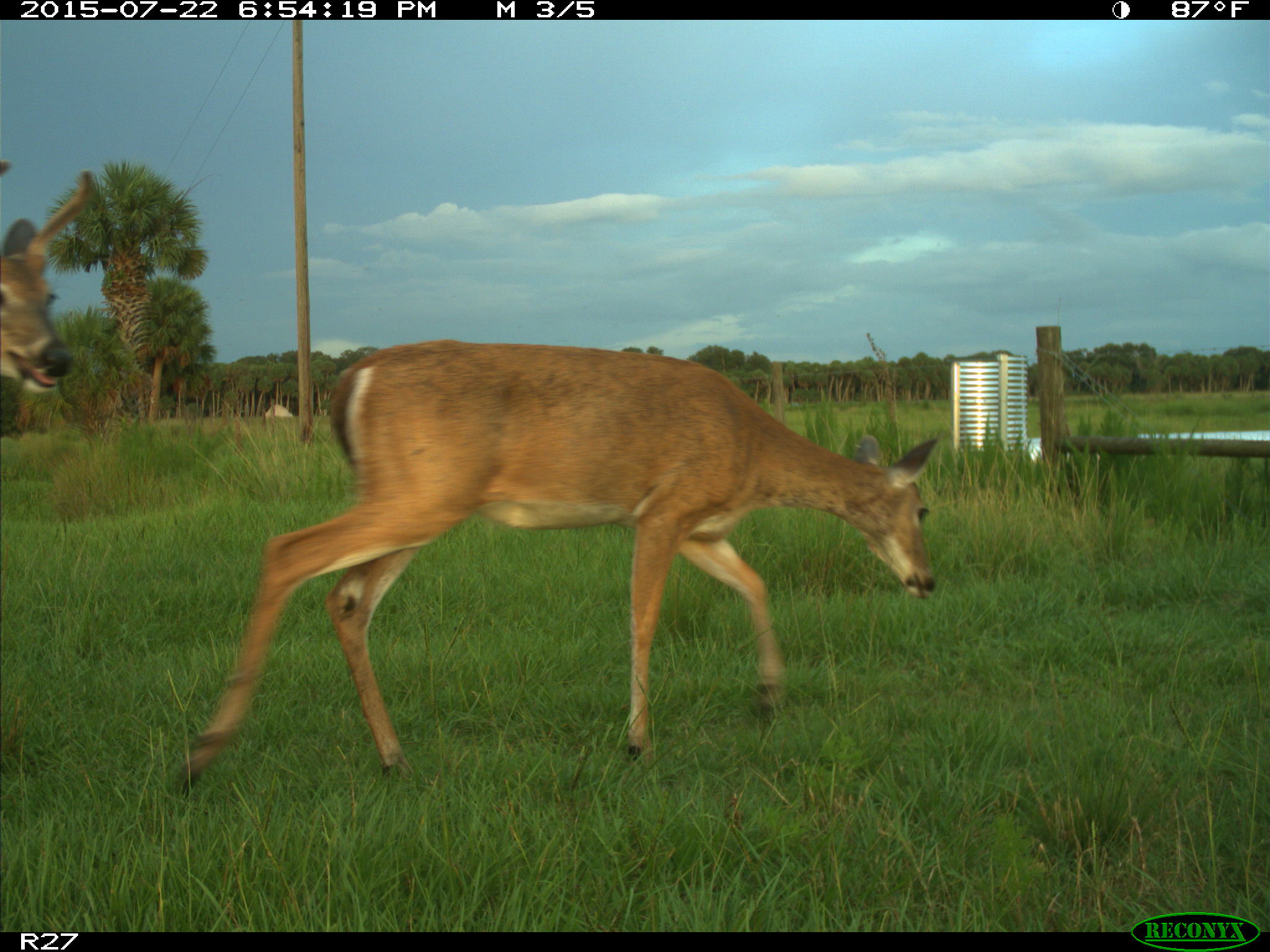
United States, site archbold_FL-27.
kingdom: Animalia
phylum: Chordata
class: Mammalia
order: Artiodactyla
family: Cervidae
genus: Odocoileus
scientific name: Odocoileus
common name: deer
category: unidentified deer